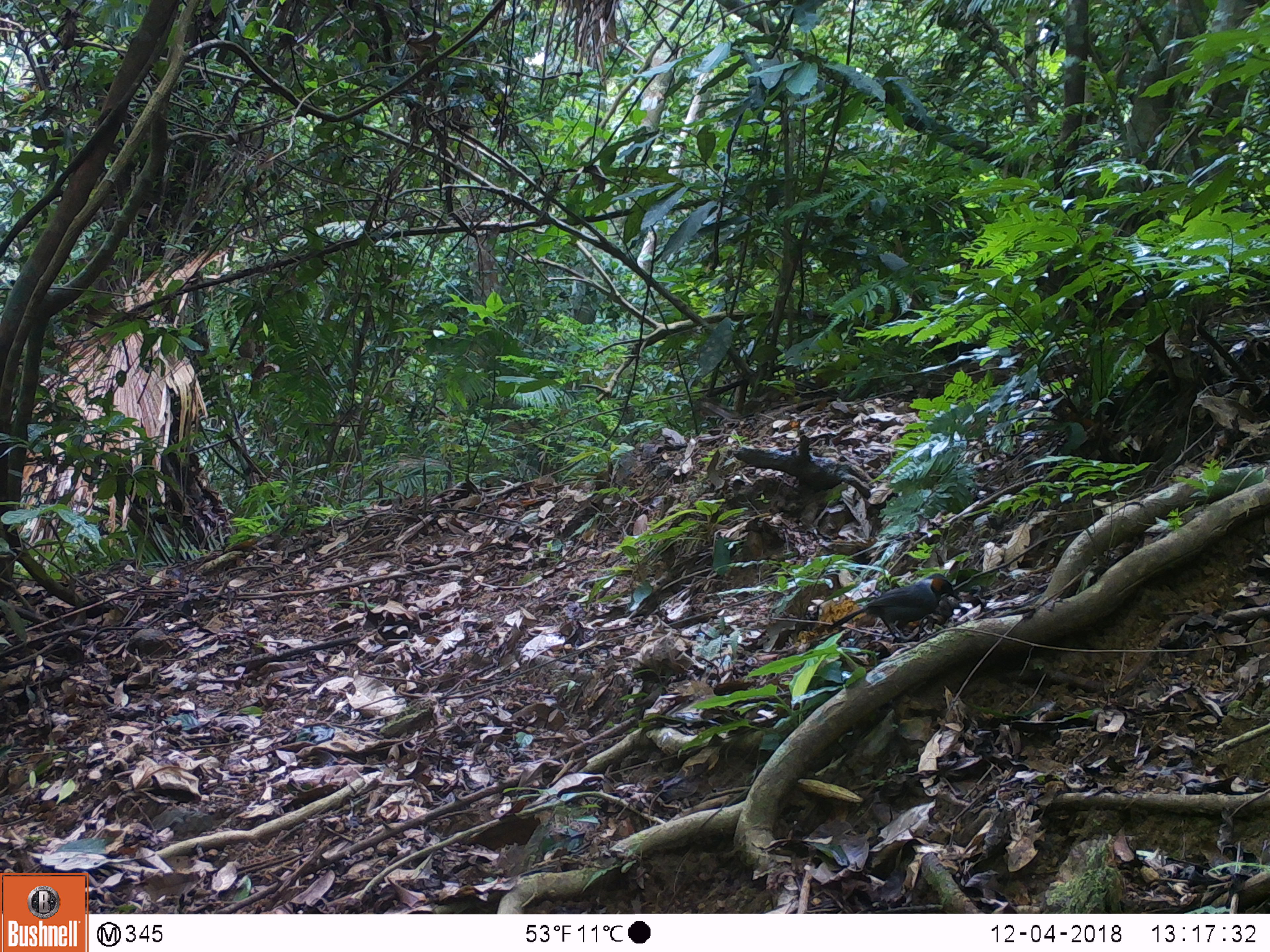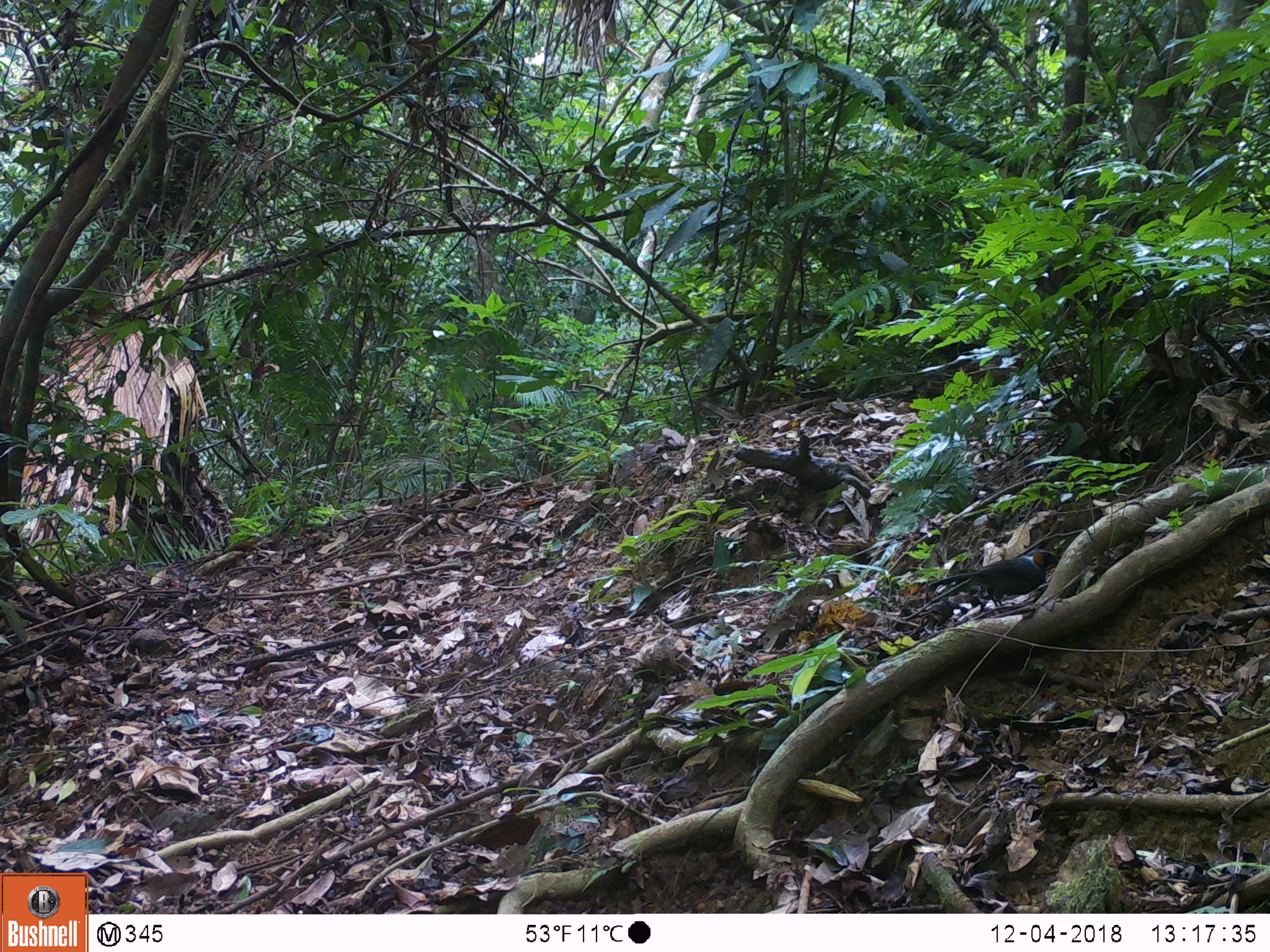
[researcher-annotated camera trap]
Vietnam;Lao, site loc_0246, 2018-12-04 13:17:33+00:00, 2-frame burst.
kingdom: Animalia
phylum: Chordata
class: Aves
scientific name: Aves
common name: bird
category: unidentified bird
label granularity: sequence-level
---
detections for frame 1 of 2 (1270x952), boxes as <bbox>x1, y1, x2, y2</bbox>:
unidentified bird: <bbox>827, 573, 960, 641</bbox>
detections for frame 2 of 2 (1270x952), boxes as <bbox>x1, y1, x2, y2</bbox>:
unidentified bird: <bbox>927, 547, 1059, 613</bbox>